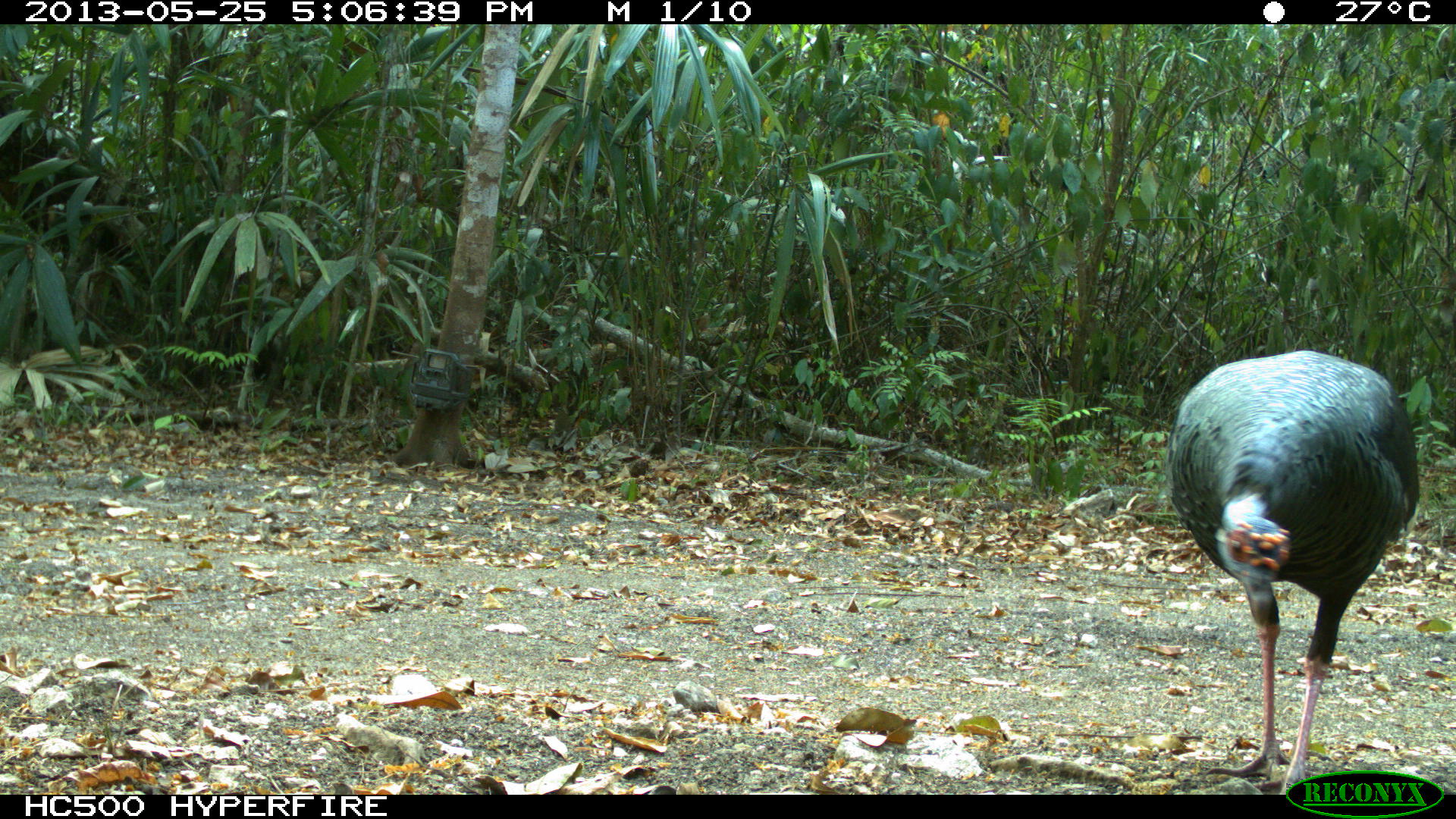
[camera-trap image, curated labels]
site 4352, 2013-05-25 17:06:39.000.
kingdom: Animalia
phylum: Chordata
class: Aves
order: Galliformes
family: Phasianidae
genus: Meleagris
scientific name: Meleagris ocellata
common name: ocellated turkey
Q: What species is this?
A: Meleagris ocellata (ocellated turkey).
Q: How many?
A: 1.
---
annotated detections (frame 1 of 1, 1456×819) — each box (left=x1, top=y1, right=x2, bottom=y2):
meleagris ocellata: (left=1164, top=349, right=1421, bottom=794)